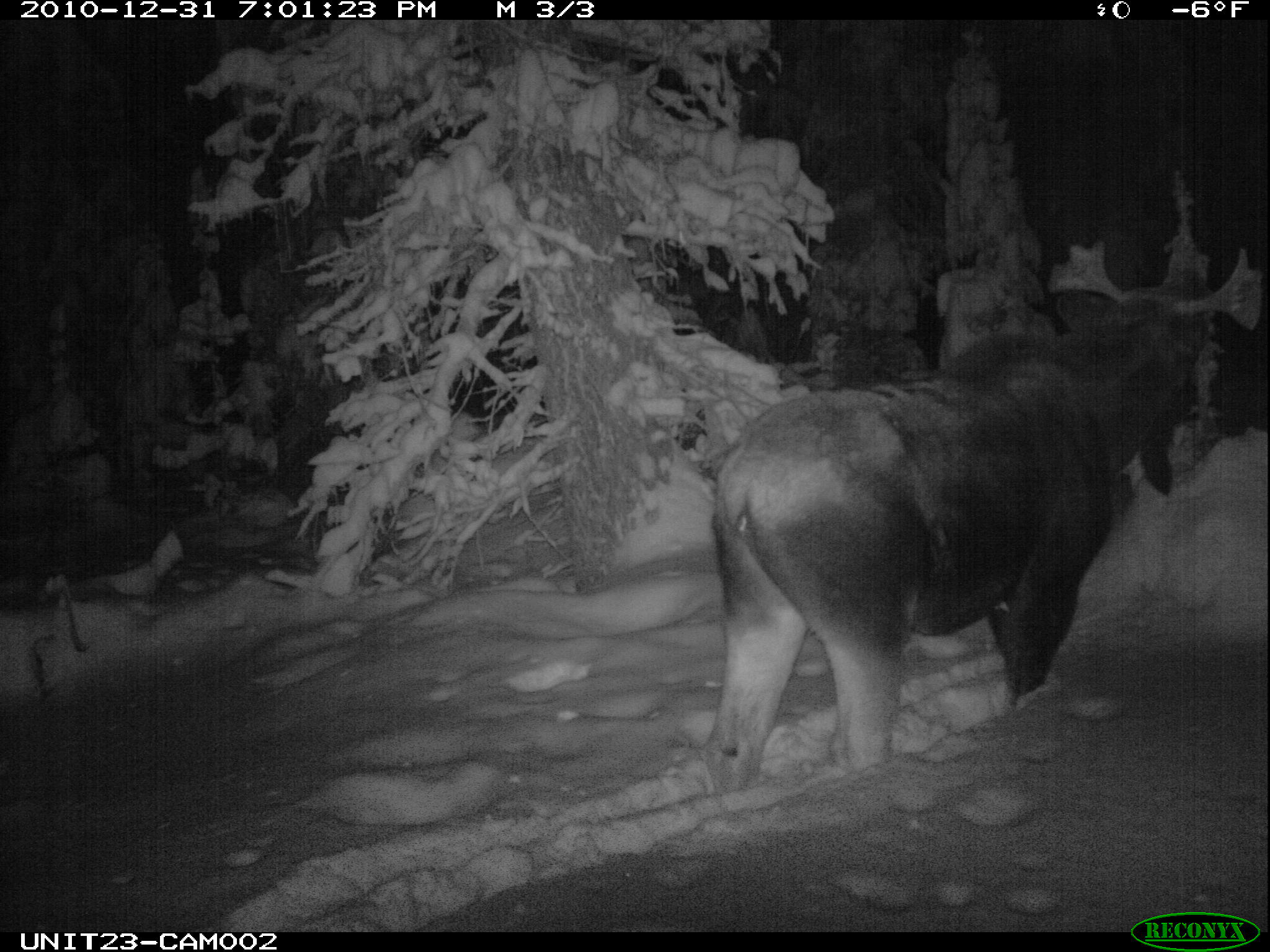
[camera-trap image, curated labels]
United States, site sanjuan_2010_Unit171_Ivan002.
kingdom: Animalia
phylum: Chordata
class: Mammalia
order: Artiodactyla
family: Cervidae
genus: Alces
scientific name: Alces alces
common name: moose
Alces alces (moose).